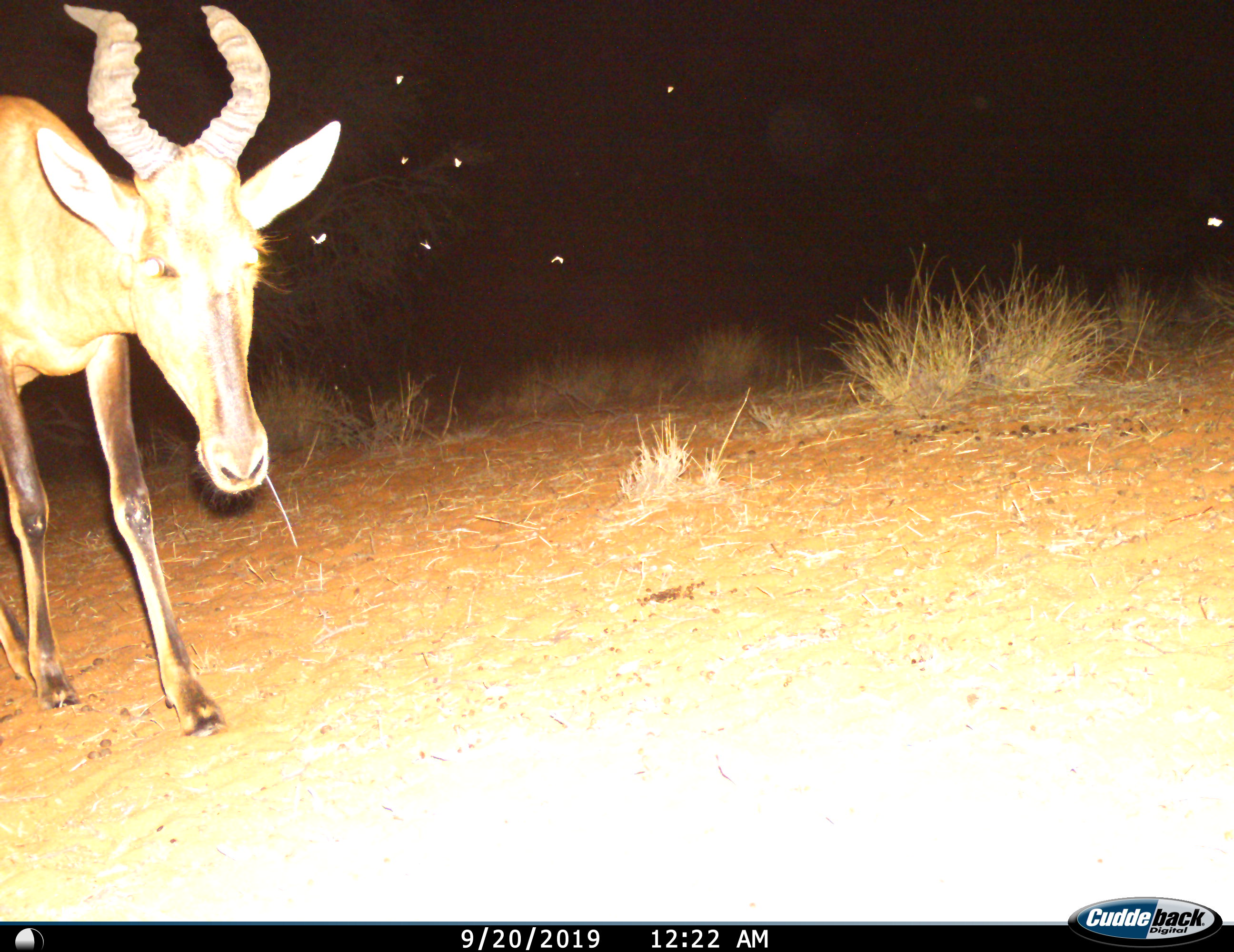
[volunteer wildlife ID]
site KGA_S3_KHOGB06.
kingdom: Animalia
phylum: Chordata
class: Mammalia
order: Artiodactyla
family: Bovidae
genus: Alcelaphus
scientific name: Alcelaphus buselaphus caama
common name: red hartebeest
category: hartebeestred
Hartebeestred (red hartebeest) (Alcelaphus buselaphus caama), count 1. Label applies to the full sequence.